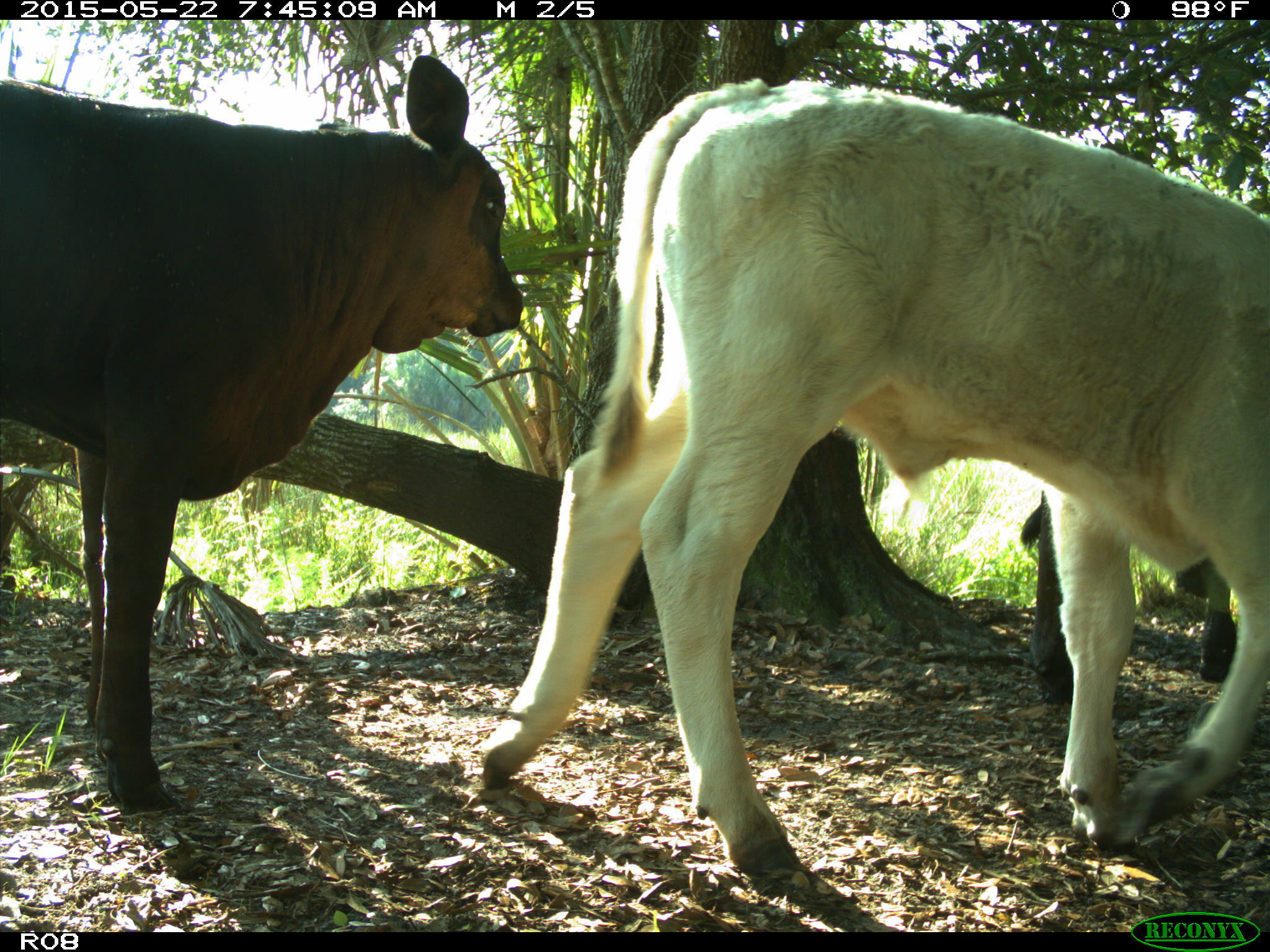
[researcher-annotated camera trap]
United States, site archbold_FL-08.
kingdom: Animalia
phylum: Chordata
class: Mammalia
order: Artiodactyla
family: Bovidae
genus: Bos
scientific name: Bos taurus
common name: domestic cow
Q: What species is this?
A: Bos taurus (domestic cow).